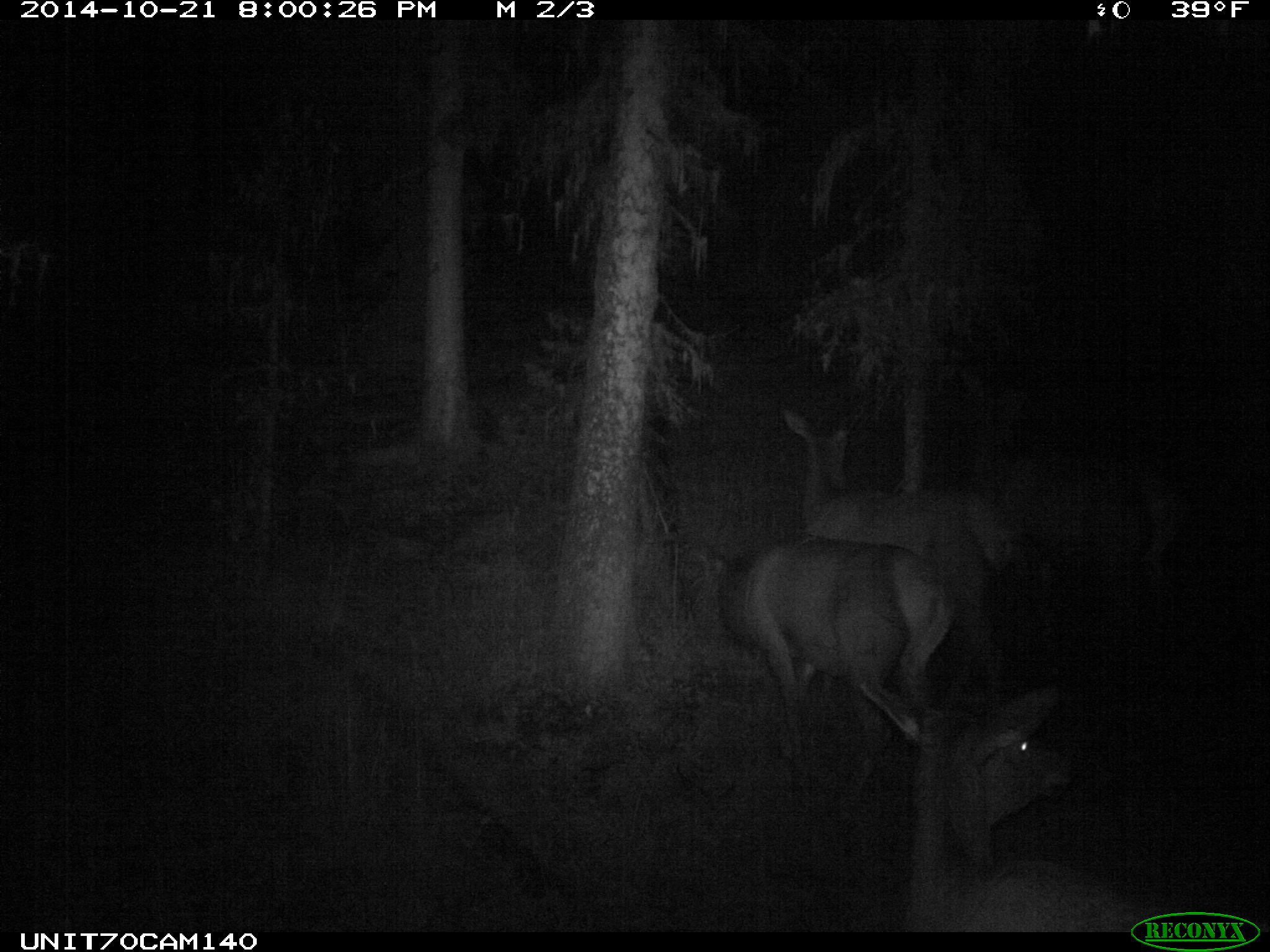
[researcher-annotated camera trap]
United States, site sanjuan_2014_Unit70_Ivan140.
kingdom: Animalia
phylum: Chordata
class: Mammalia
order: Artiodactyla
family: Cervidae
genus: Cervus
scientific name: Cervus elaphus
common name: red deer